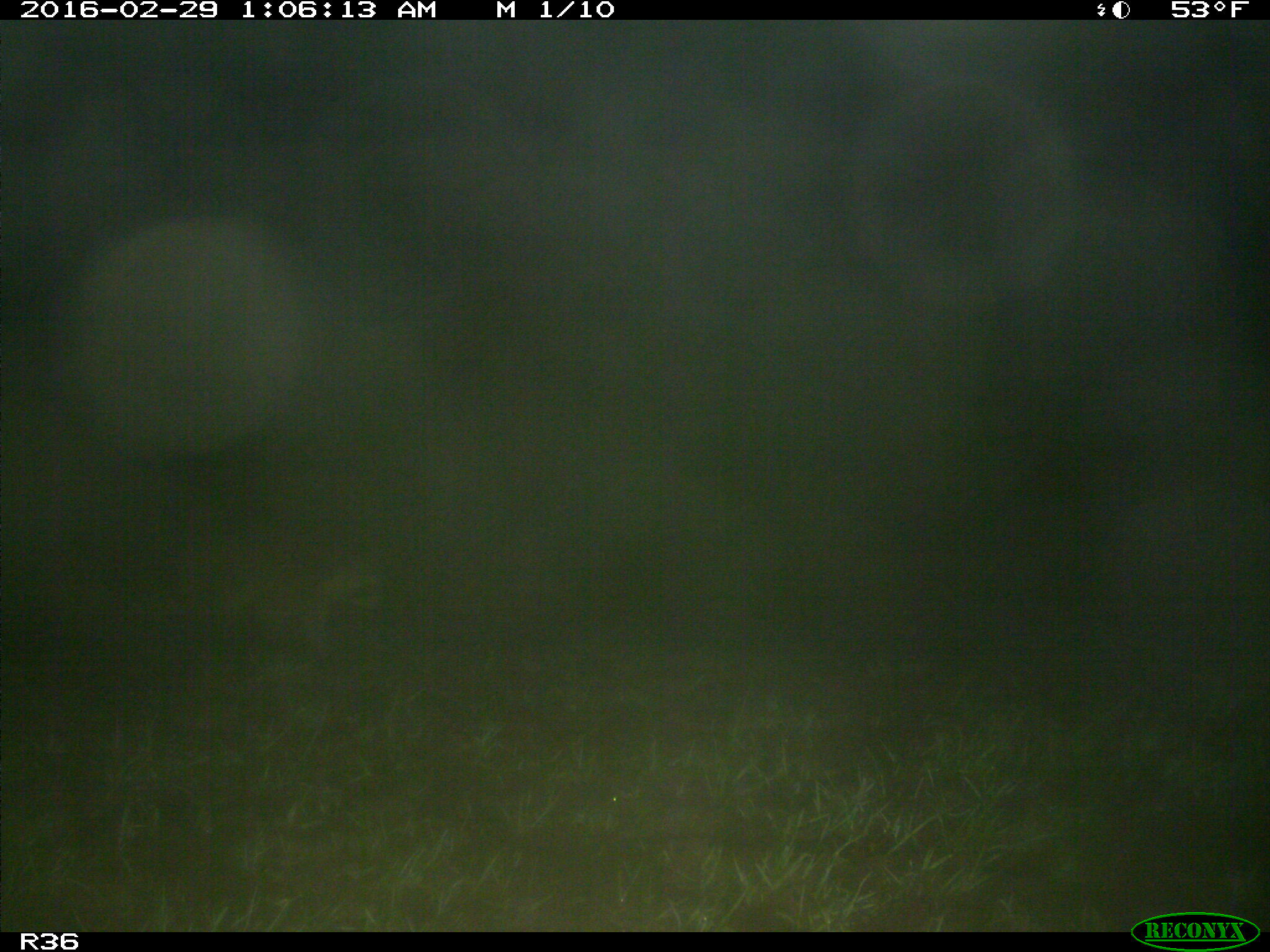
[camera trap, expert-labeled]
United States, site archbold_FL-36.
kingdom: Animalia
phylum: Chordata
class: Mammalia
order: Carnivora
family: Procyonidae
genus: Procyon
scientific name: Procyon lotor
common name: common raccoon